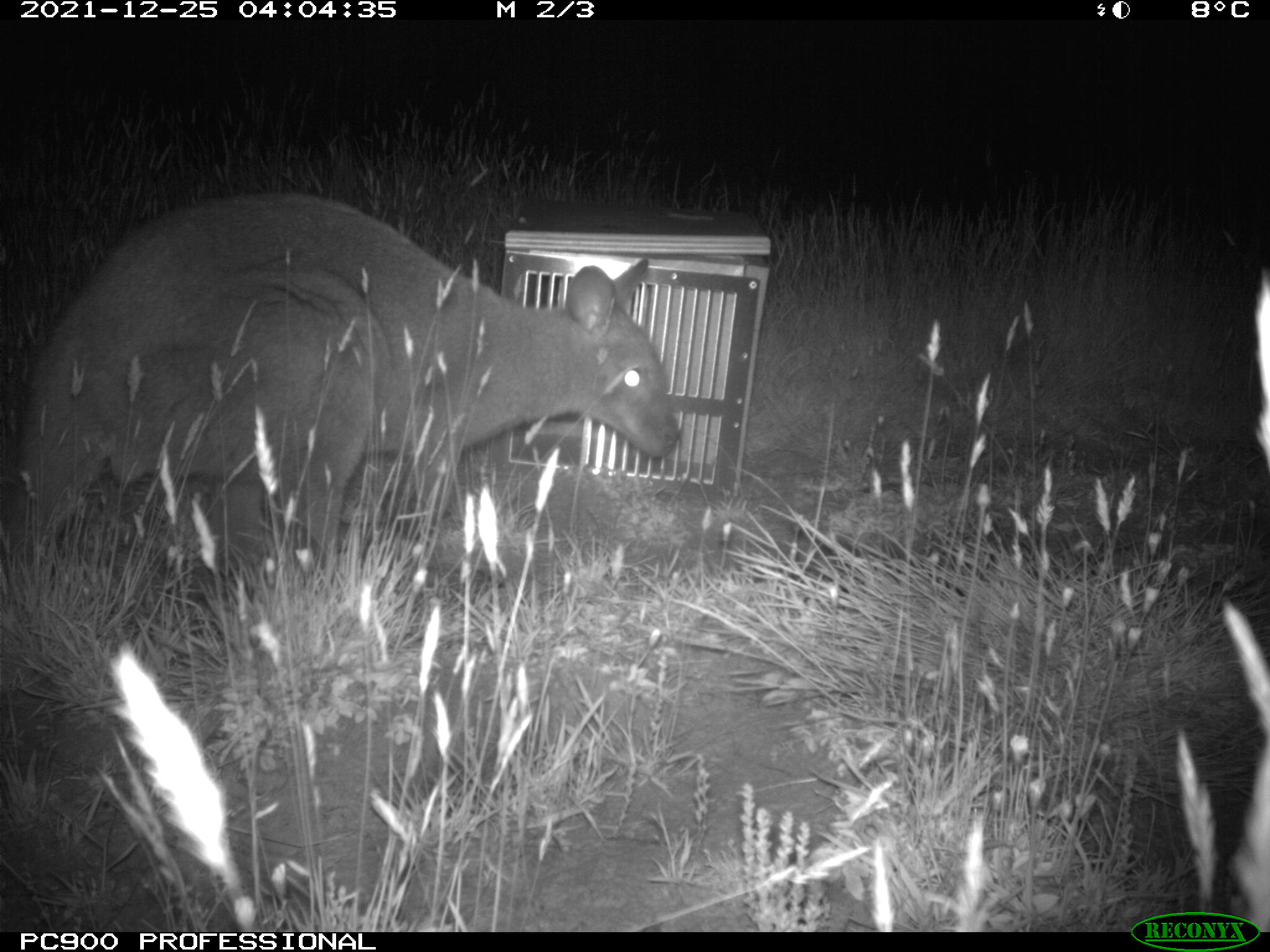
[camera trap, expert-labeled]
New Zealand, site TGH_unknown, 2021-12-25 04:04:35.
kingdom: Animalia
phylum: Chordata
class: Mammalia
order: Diprotodontia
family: Macropodidae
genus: Notamacropus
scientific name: Notamacropus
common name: wallaby